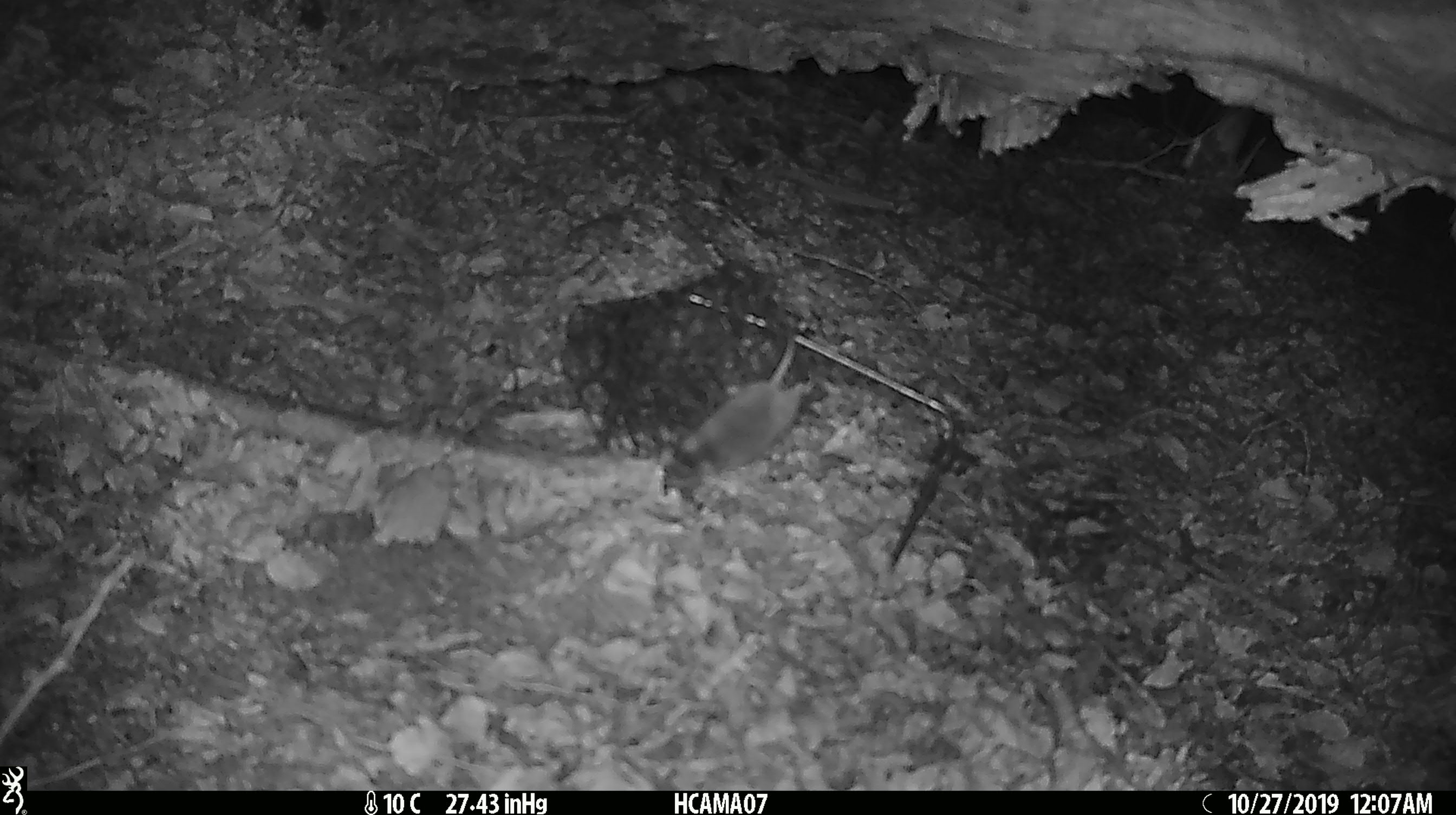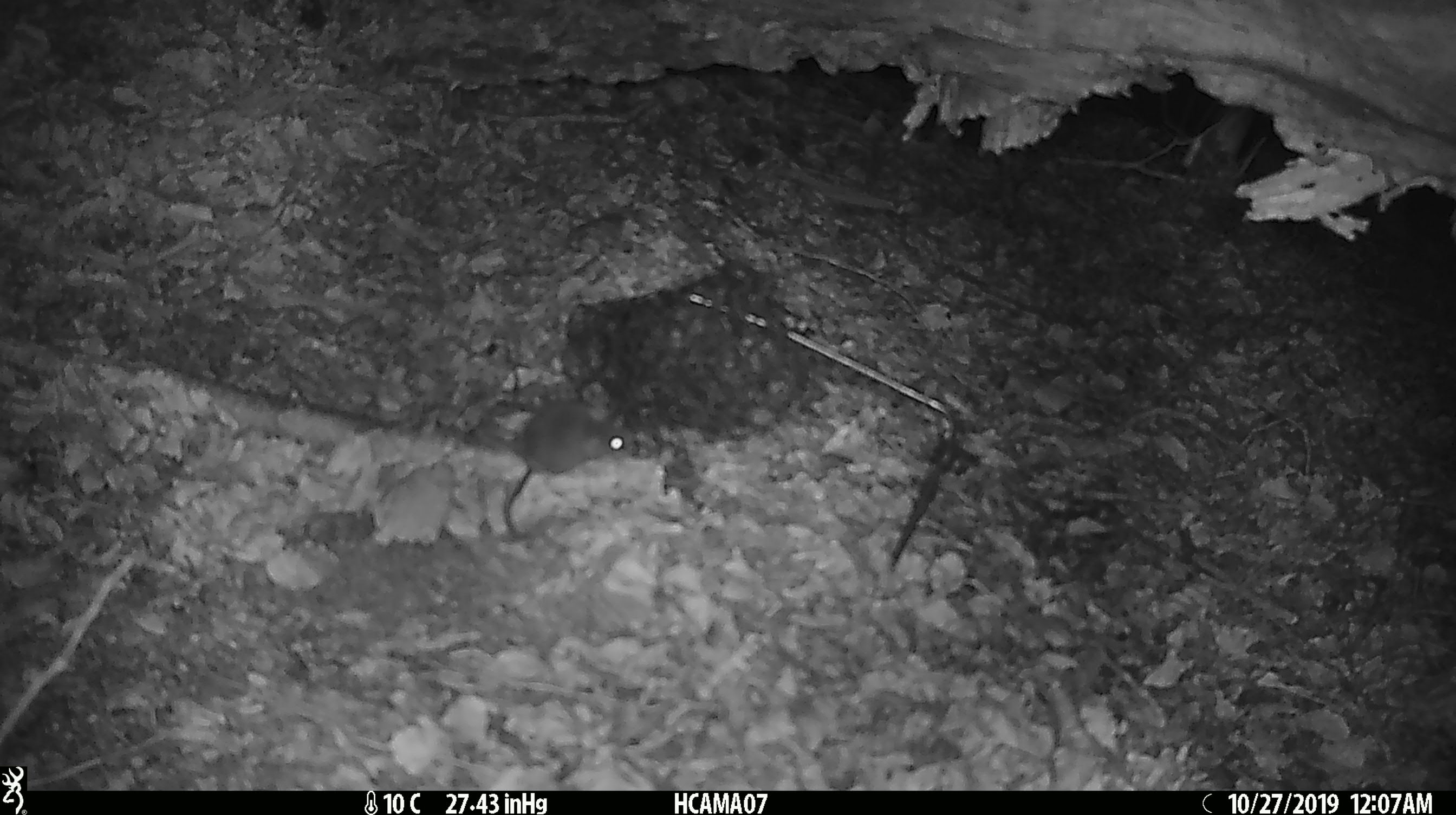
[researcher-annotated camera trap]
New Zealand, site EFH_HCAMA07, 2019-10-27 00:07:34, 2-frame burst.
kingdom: Animalia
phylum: Chordata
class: Mammalia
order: Rodentia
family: Muridae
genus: Mus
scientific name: Mus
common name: mouse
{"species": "mouse (Mus)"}